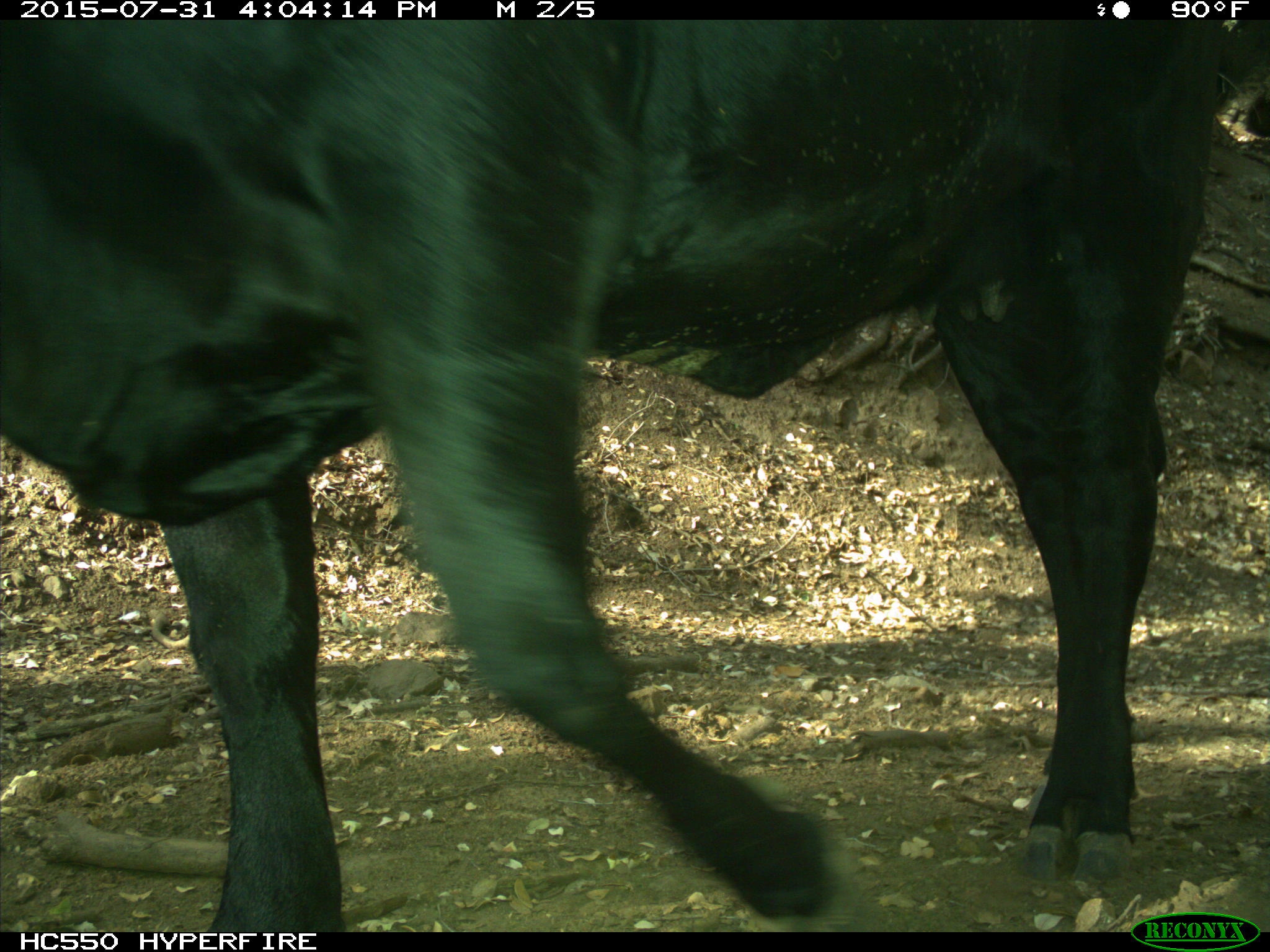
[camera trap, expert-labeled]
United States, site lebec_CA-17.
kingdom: Animalia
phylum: Chordata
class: Mammalia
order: Artiodactyla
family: Bovidae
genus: Bos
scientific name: Bos taurus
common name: domestic cow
Bos taurus (domestic cow).